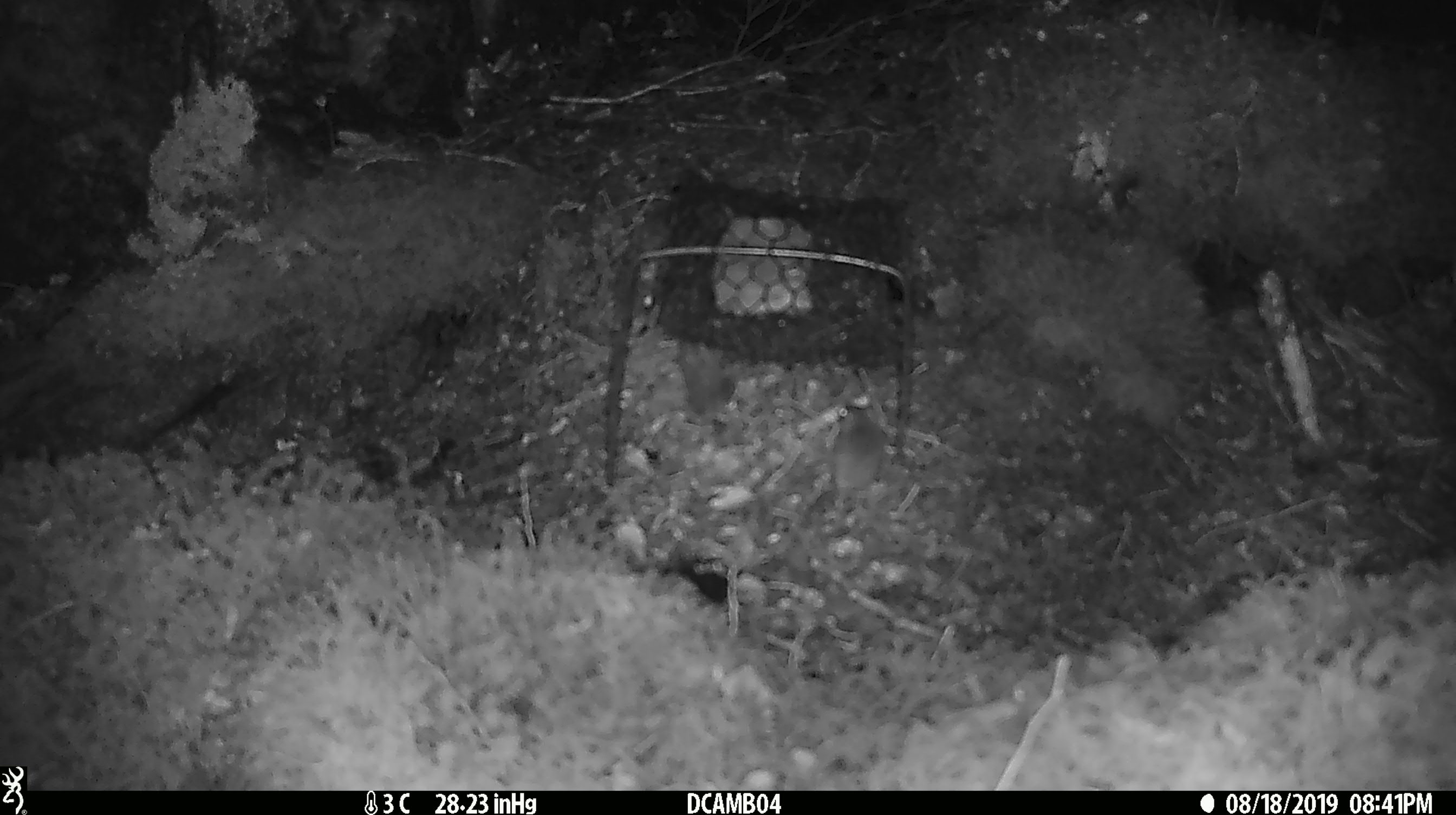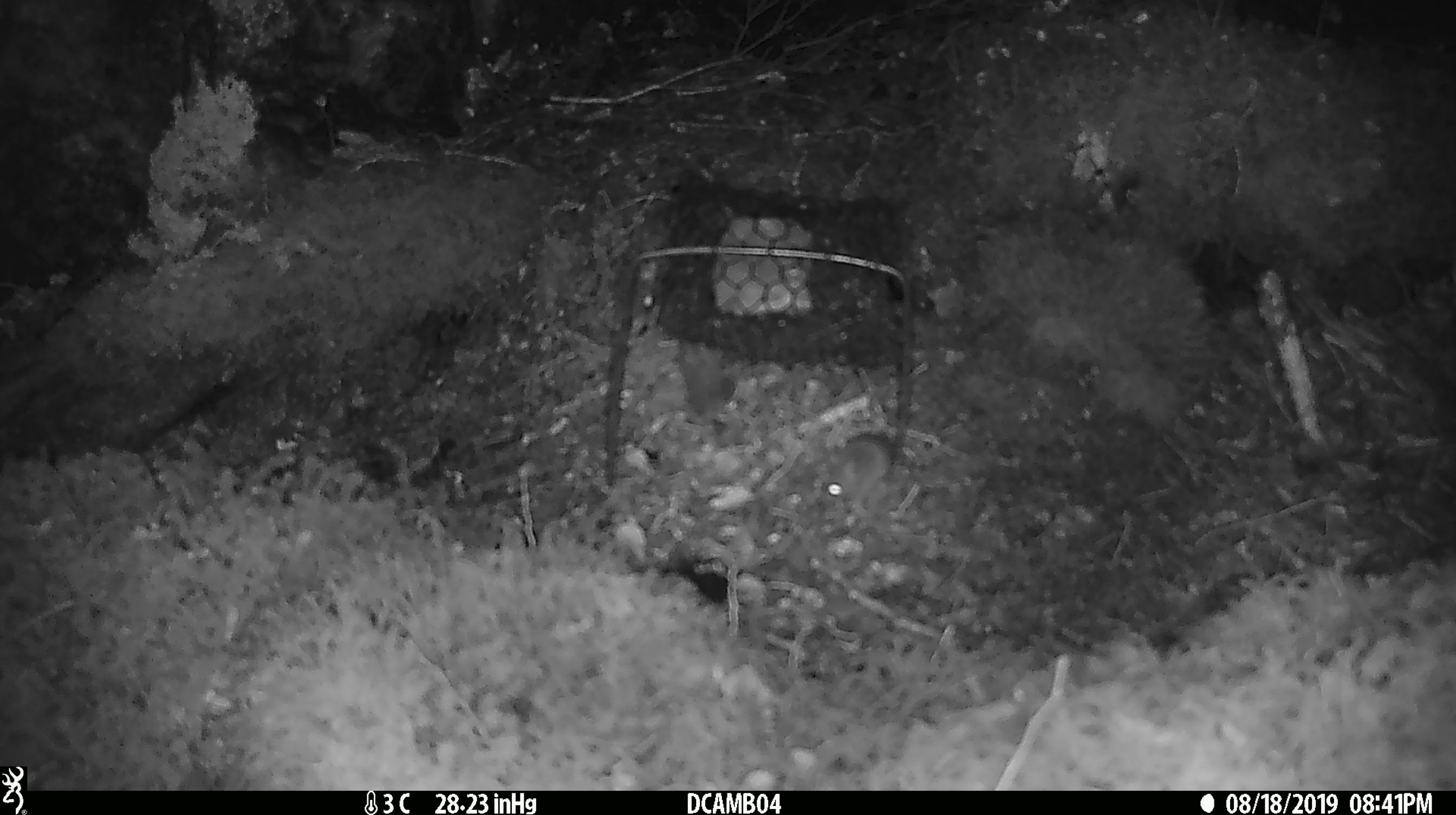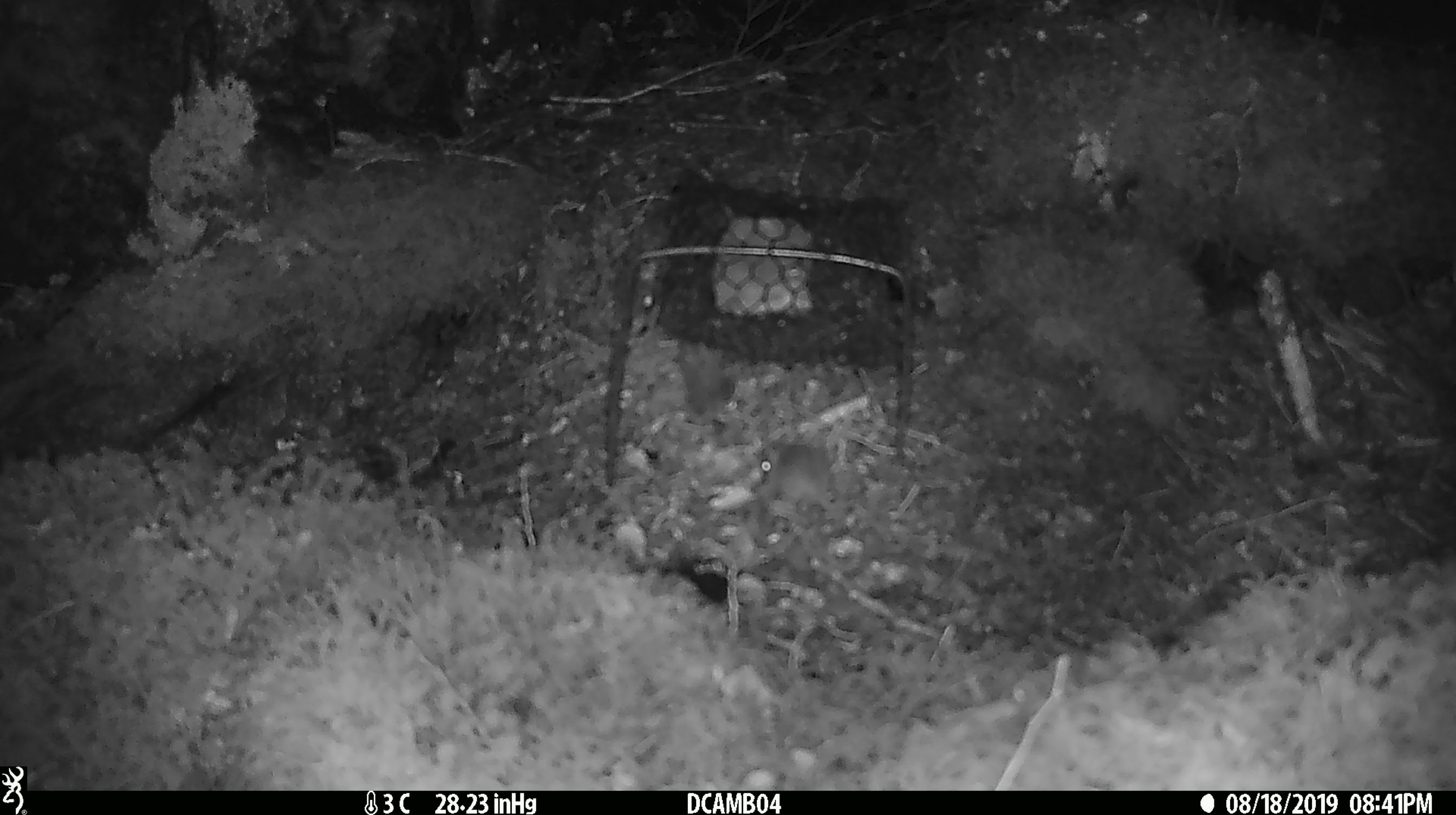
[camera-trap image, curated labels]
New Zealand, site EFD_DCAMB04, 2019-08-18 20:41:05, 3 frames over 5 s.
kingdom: Animalia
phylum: Chordata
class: Mammalia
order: Rodentia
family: Muridae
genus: Mus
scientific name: Mus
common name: mouse